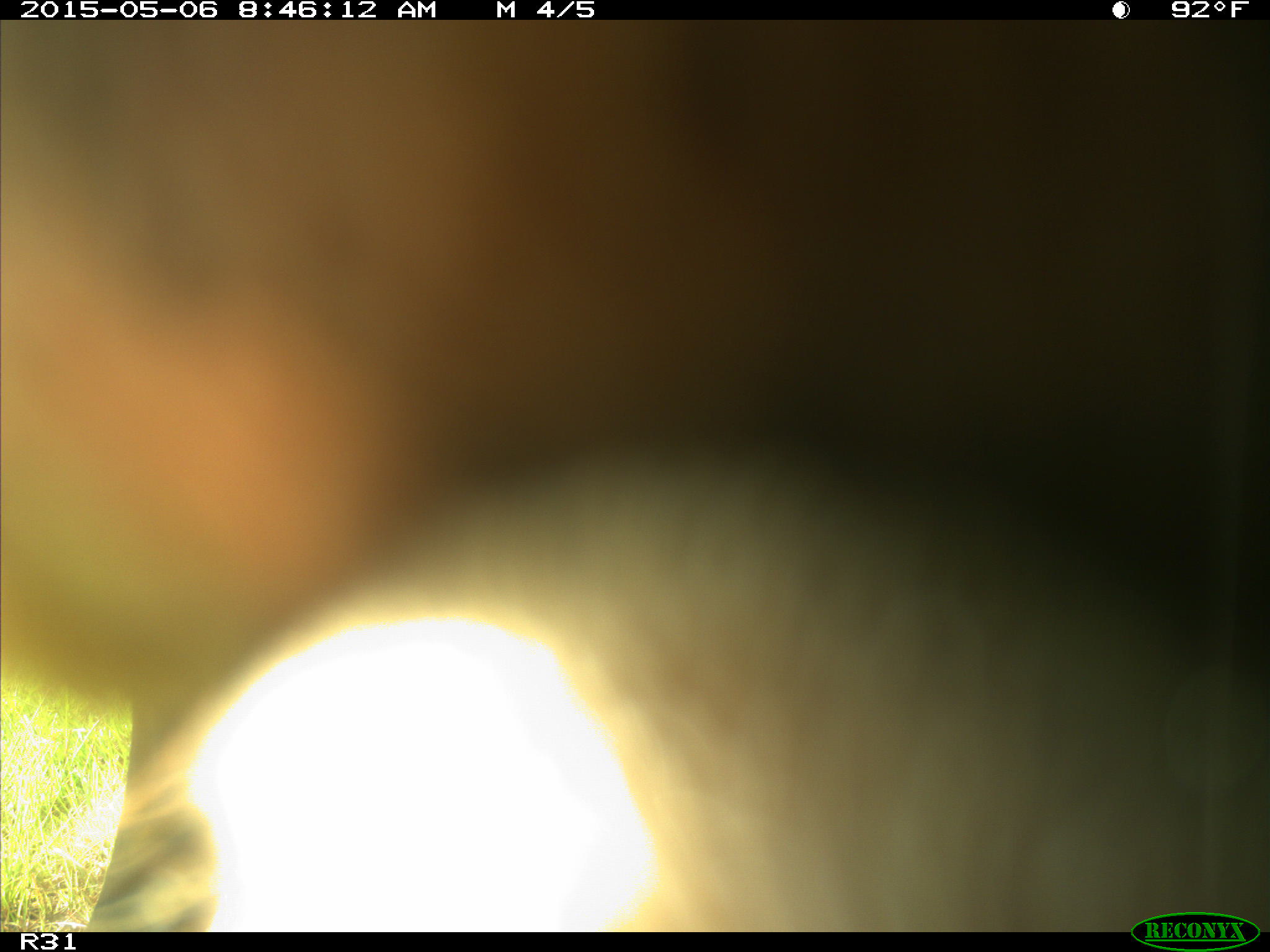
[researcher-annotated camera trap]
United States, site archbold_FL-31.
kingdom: Animalia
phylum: Chordata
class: Mammalia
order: Artiodactyla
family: Bovidae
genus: Bos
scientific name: Bos taurus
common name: domestic cow